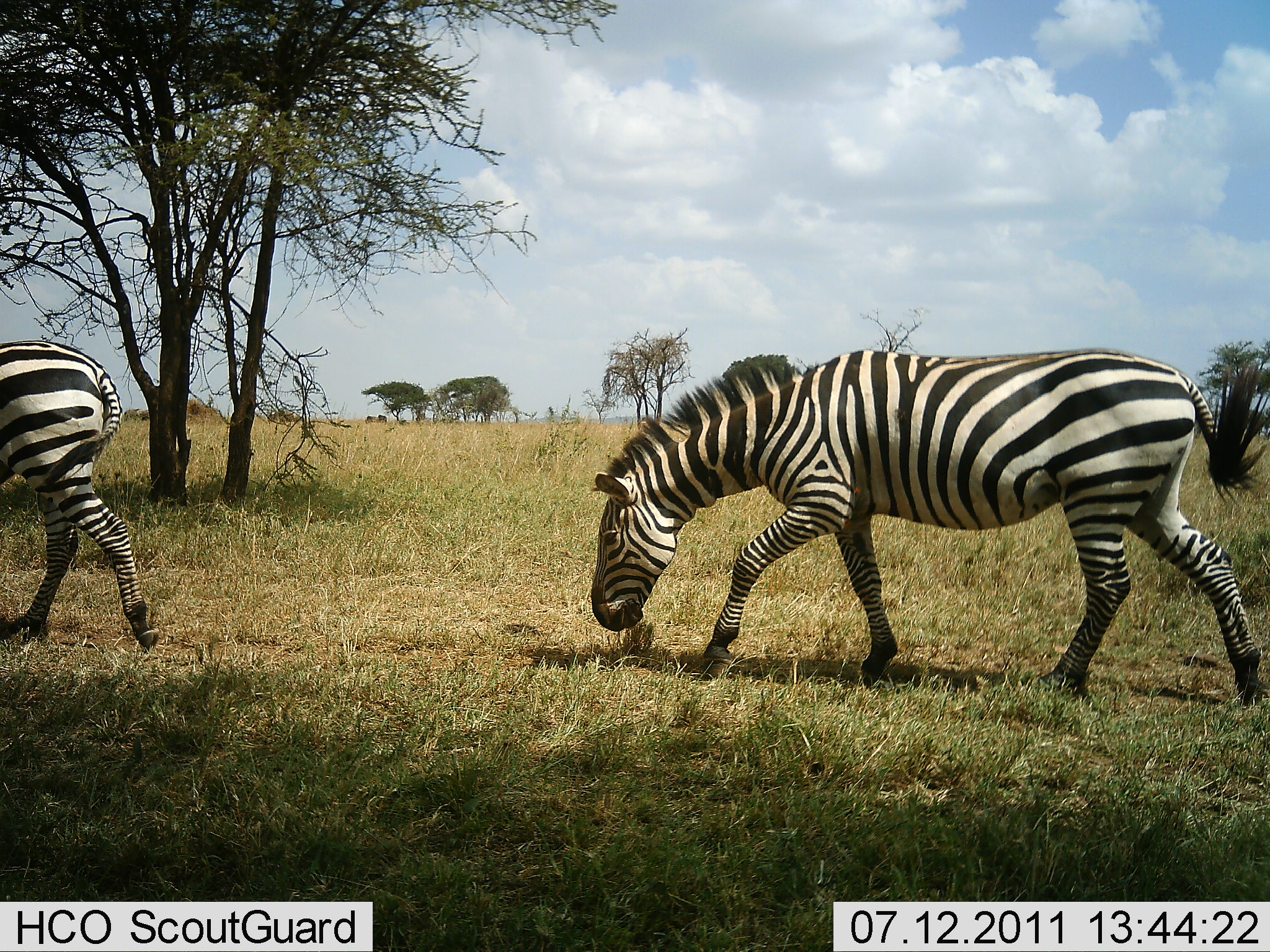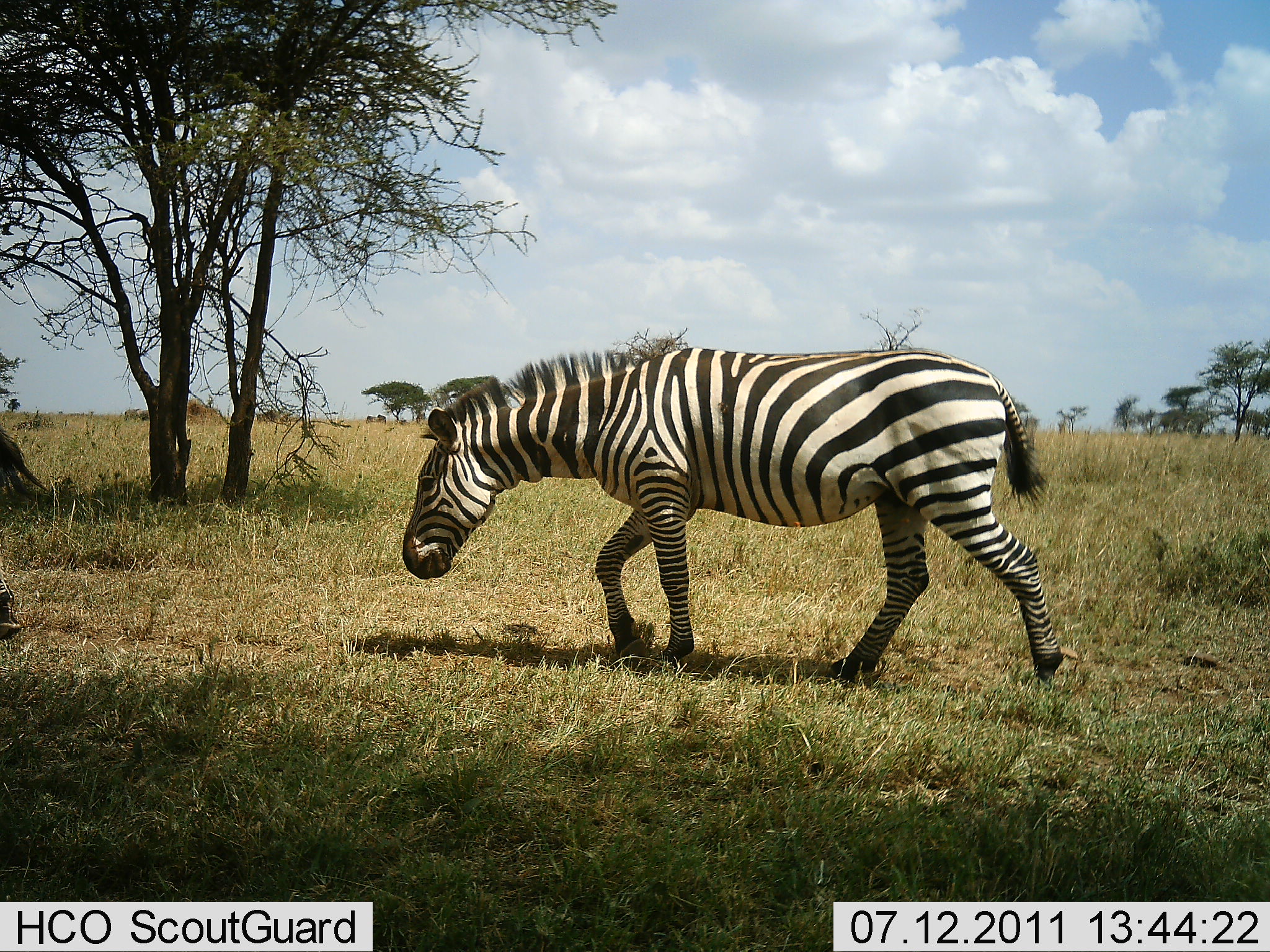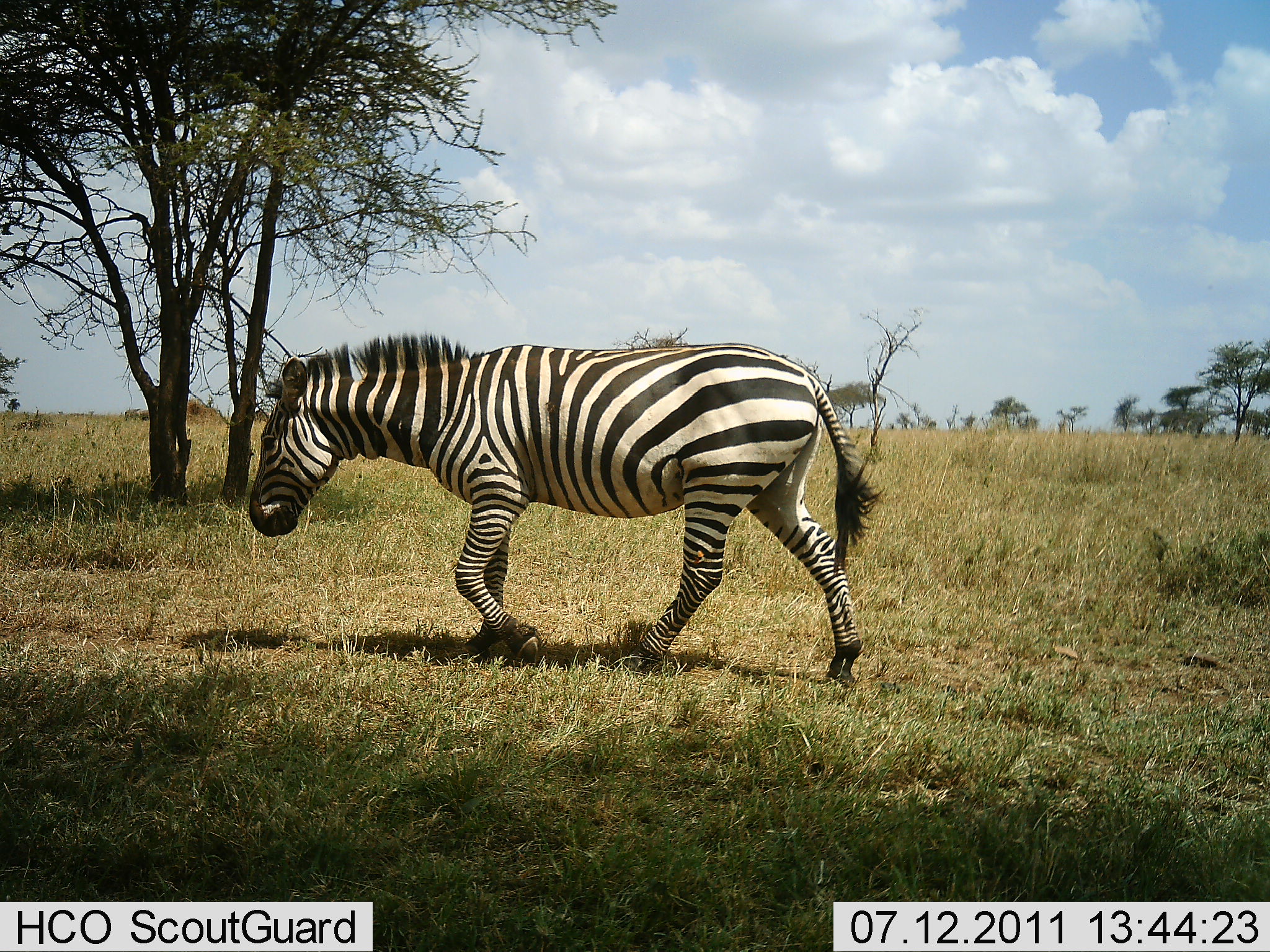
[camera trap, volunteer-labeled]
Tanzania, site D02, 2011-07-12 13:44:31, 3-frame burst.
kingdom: Animalia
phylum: Chordata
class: Mammalia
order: Perissodactyla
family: Equidae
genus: Equus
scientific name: Equus quagga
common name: plains zebra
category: zebra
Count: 2.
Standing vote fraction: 0%.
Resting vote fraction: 0%.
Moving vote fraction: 100%.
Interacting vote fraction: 0%.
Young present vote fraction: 0%.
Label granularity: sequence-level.